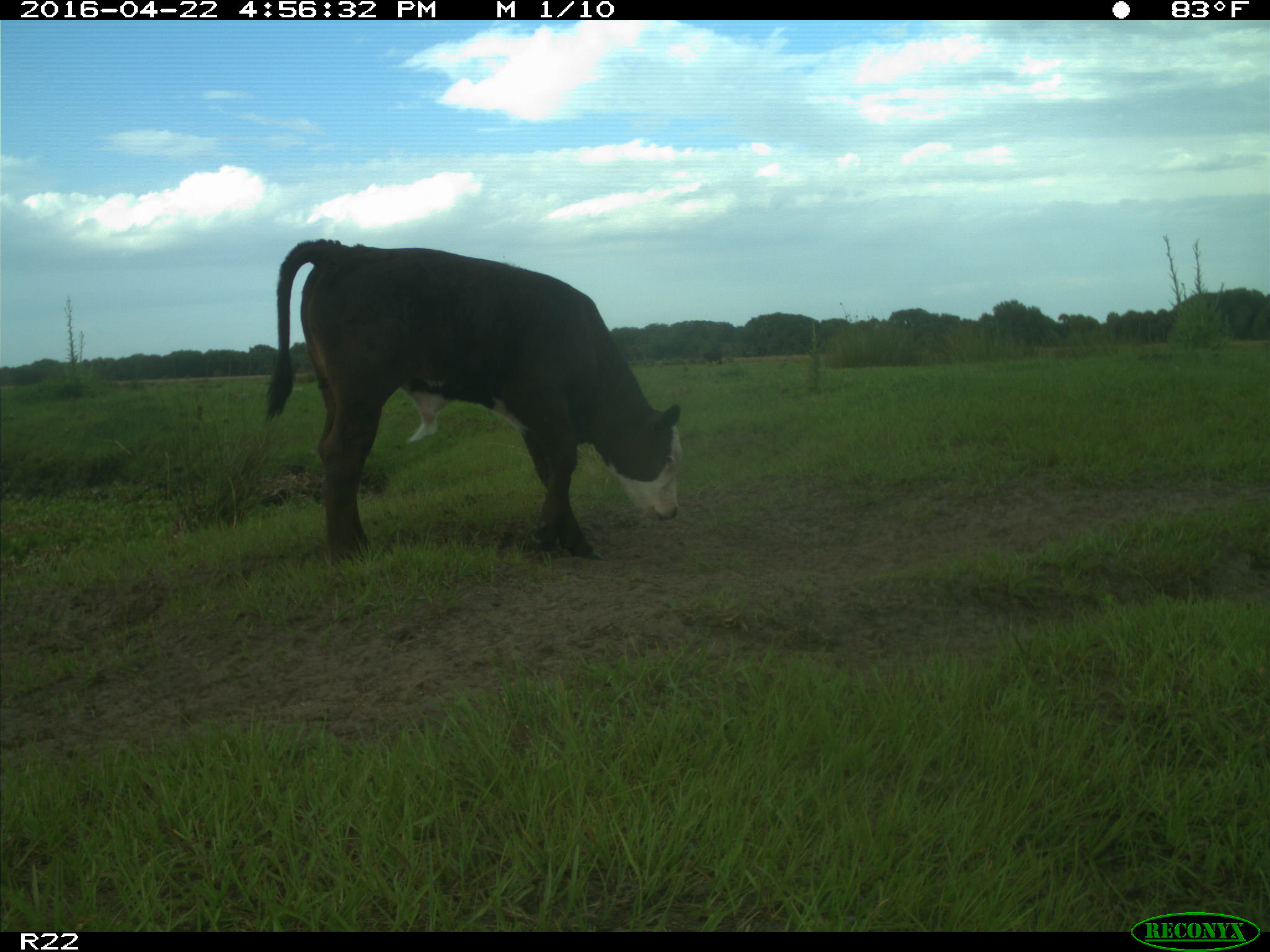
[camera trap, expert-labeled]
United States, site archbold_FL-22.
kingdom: Animalia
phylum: Chordata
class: Mammalia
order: Artiodactyla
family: Bovidae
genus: Bos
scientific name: Bos taurus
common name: domestic cow